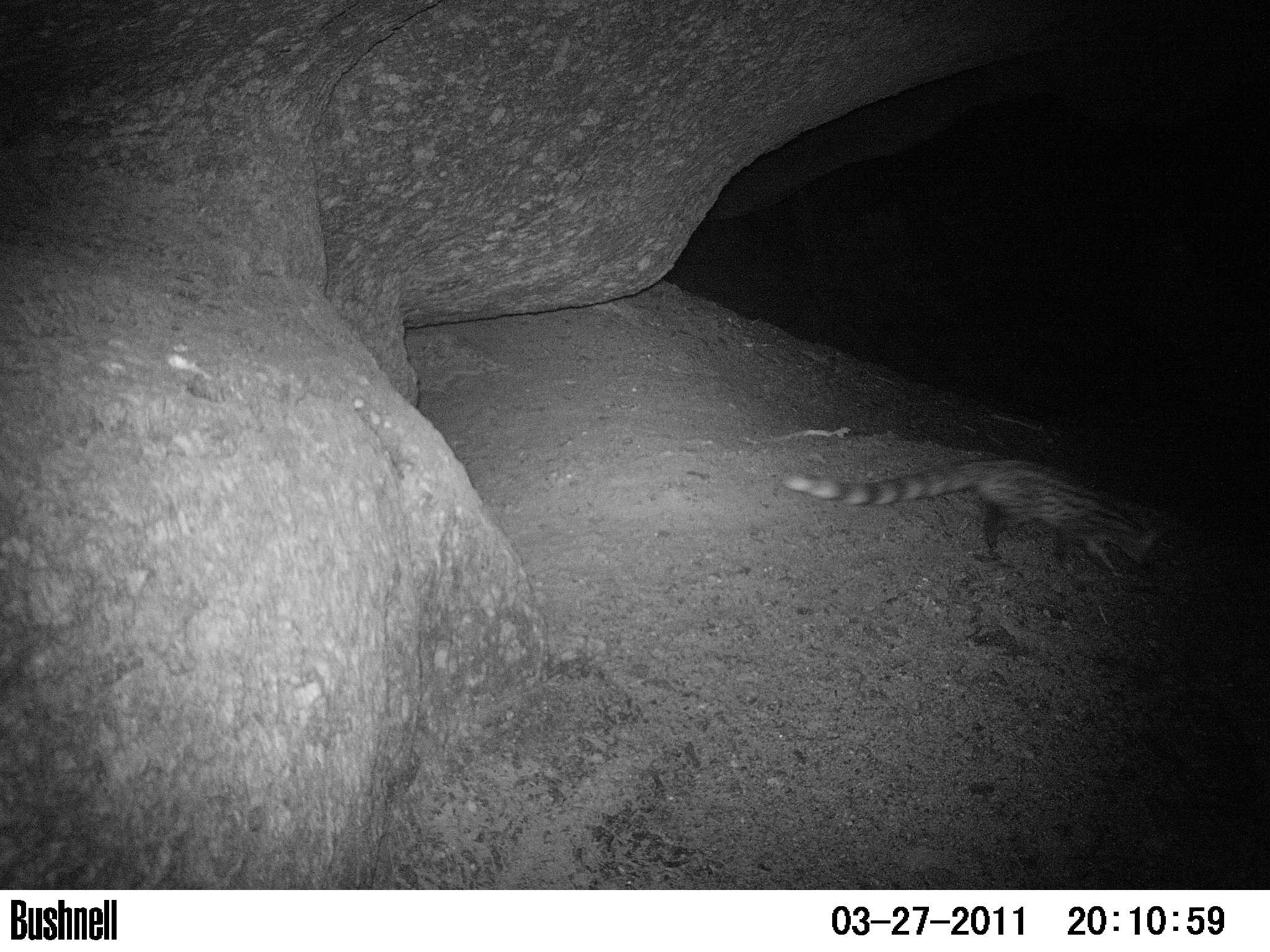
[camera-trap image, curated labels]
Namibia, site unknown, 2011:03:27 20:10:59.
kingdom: Animalia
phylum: Chordata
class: Mammalia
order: Carnivora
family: Viverridae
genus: Genetta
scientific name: Genetta genetta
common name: northern small-spotted genet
Genetta genetta (northern small-spotted genet).